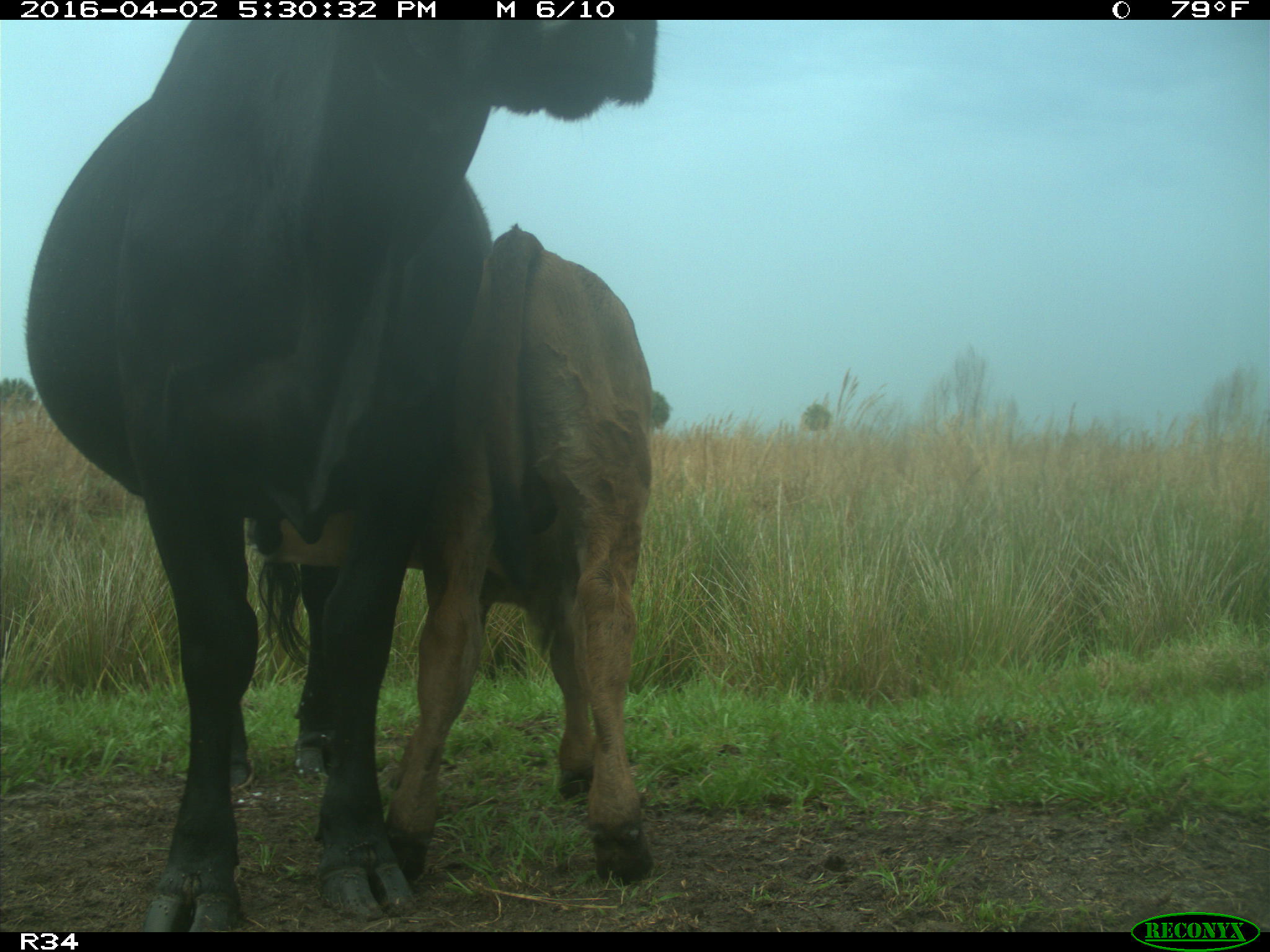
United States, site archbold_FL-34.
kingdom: Animalia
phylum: Chordata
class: Mammalia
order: Artiodactyla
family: Bovidae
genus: Bos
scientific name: Bos taurus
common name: domestic cow